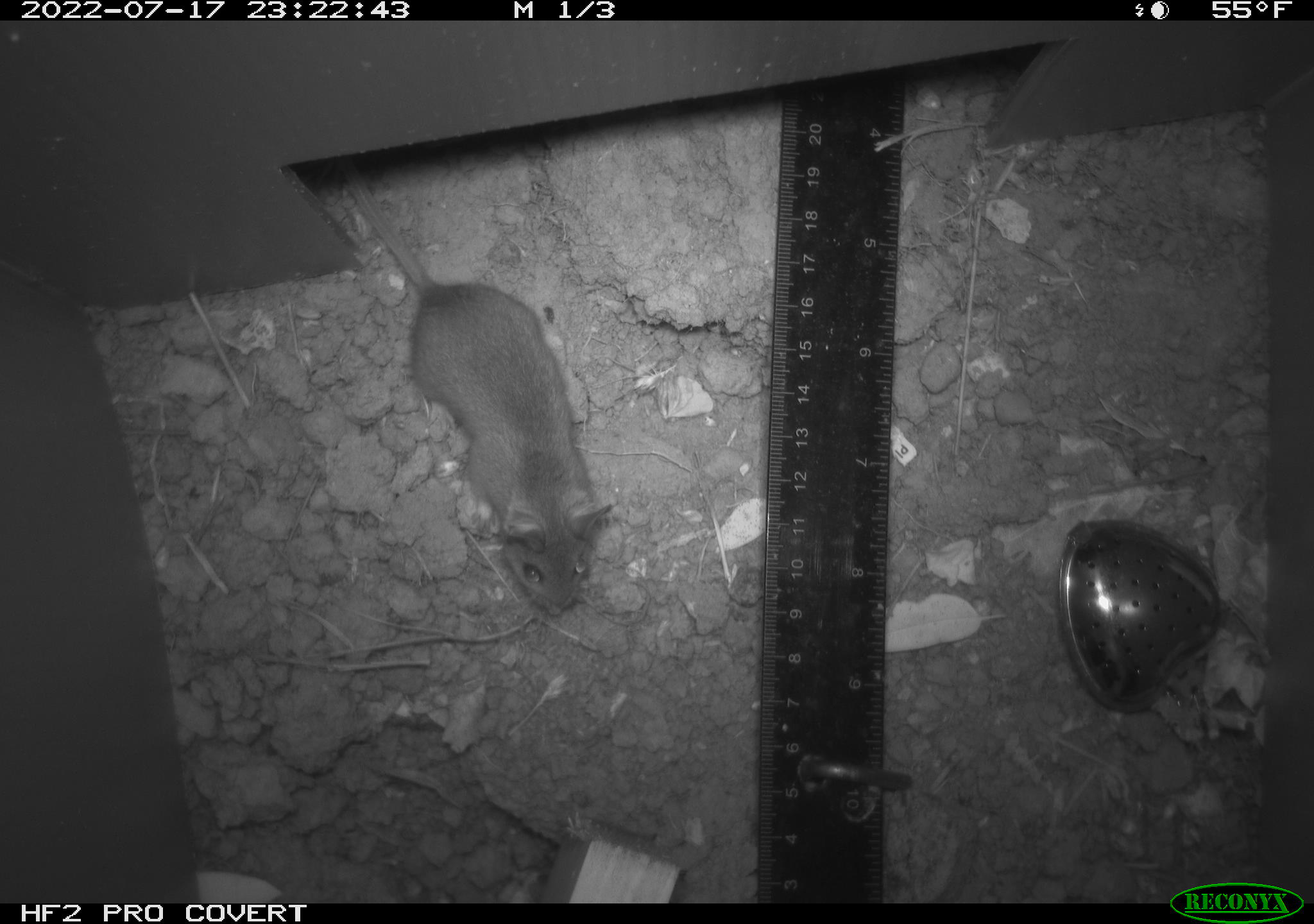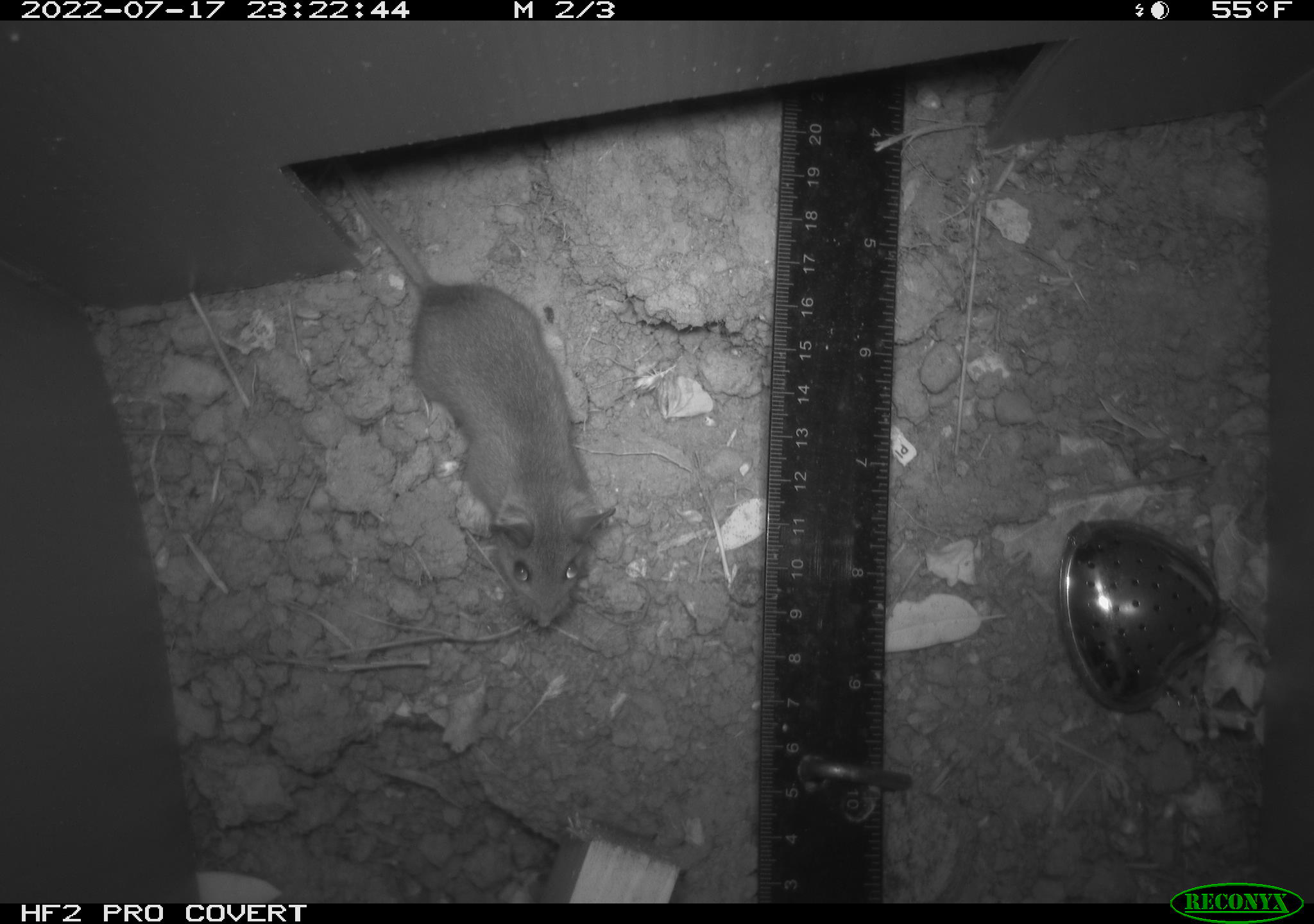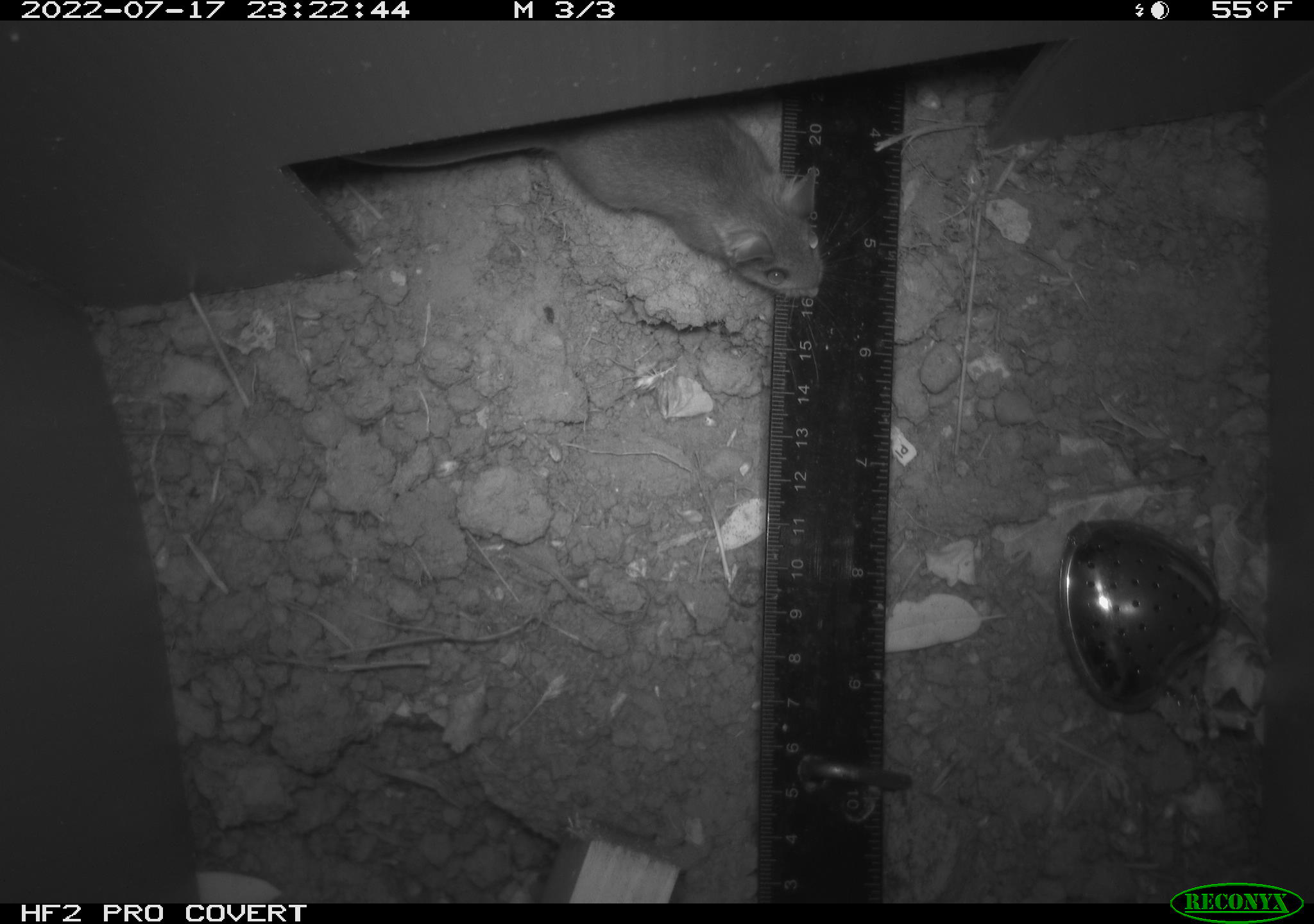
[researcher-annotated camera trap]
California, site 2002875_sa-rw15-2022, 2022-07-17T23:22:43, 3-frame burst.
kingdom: Animalia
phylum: Chordata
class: Mammalia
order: Rodentia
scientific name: Rodentia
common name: mouse species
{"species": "mouse species (Rodentia)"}